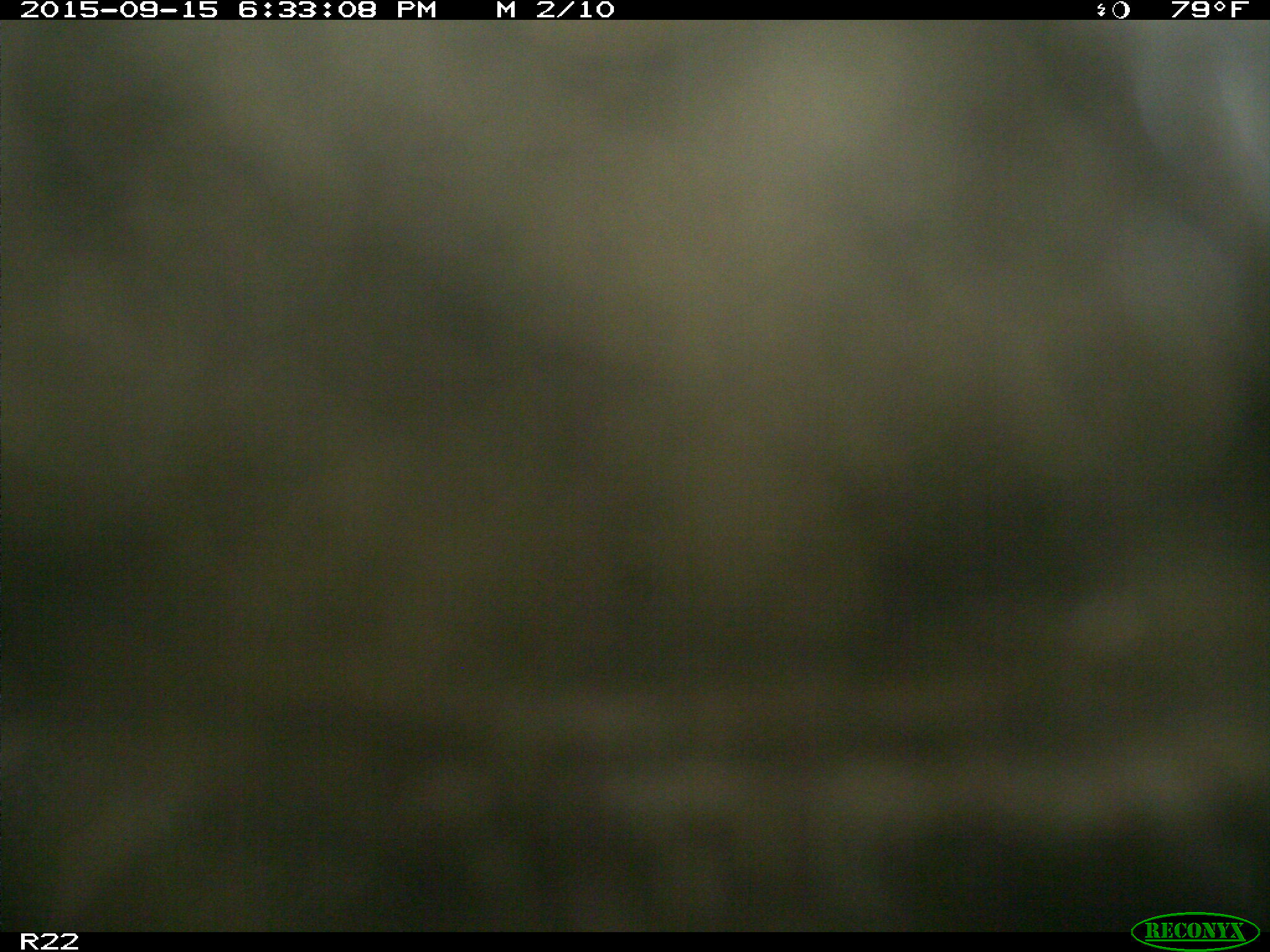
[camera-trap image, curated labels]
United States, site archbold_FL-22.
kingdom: Animalia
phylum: Chordata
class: Mammalia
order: Artiodactyla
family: Bovidae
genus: Bos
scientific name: Bos taurus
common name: domestic cow